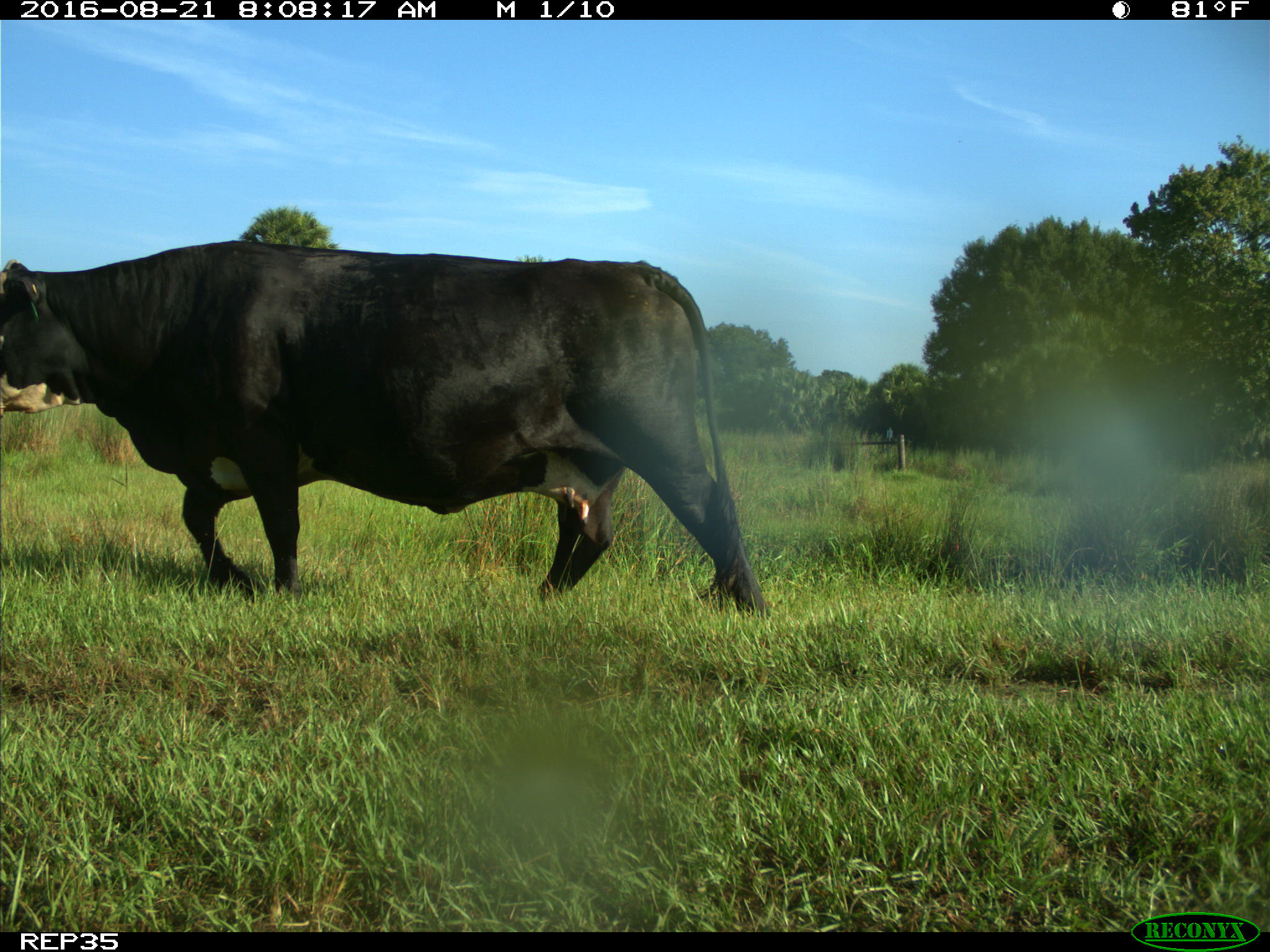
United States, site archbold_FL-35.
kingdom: Animalia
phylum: Chordata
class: Mammalia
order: Artiodactyla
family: Bovidae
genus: Bos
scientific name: Bos taurus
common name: domestic cow